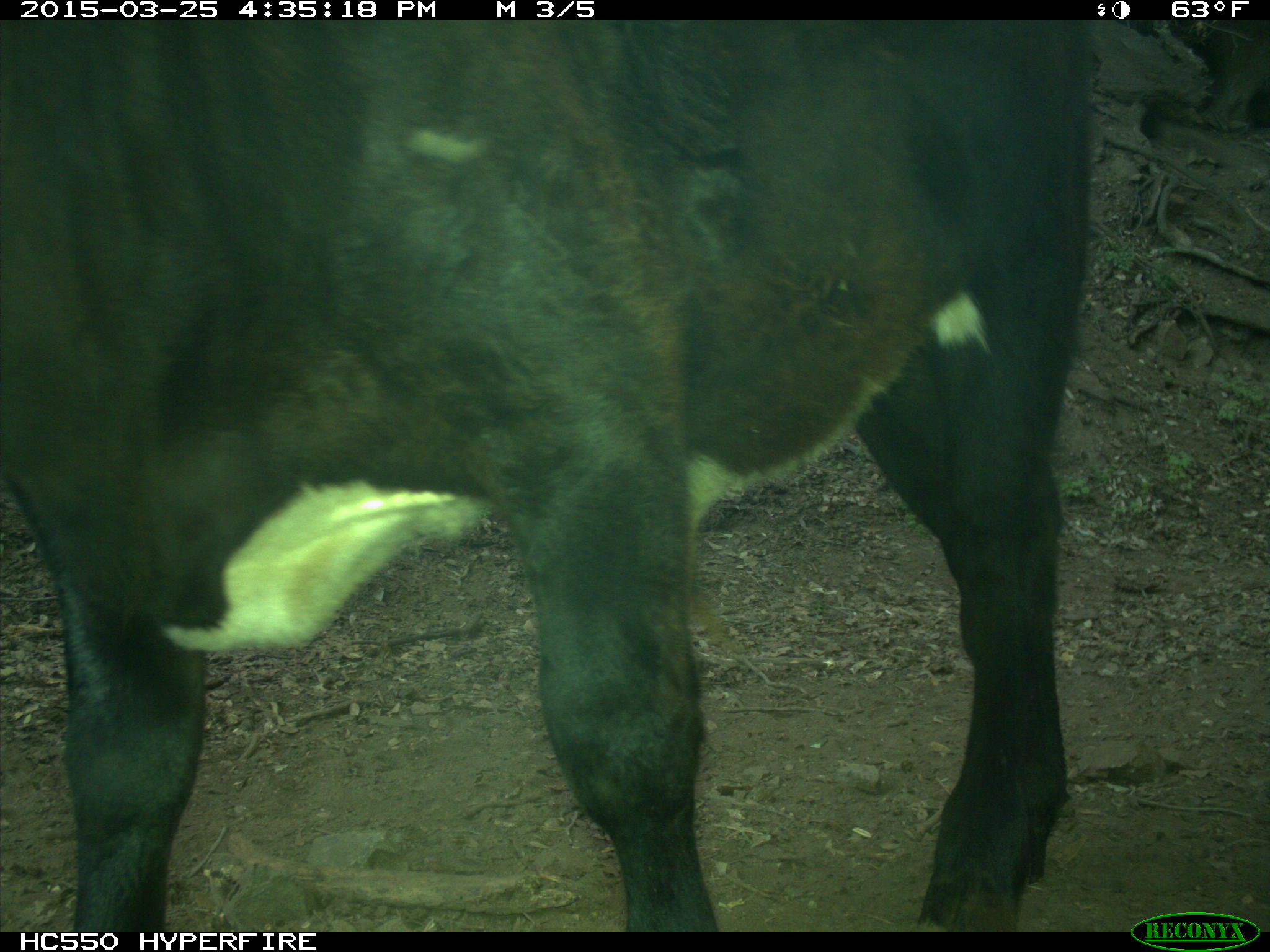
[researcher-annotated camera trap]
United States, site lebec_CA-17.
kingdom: Animalia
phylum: Chordata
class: Mammalia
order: Artiodactyla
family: Bovidae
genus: Bos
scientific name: Bos taurus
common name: domestic cow